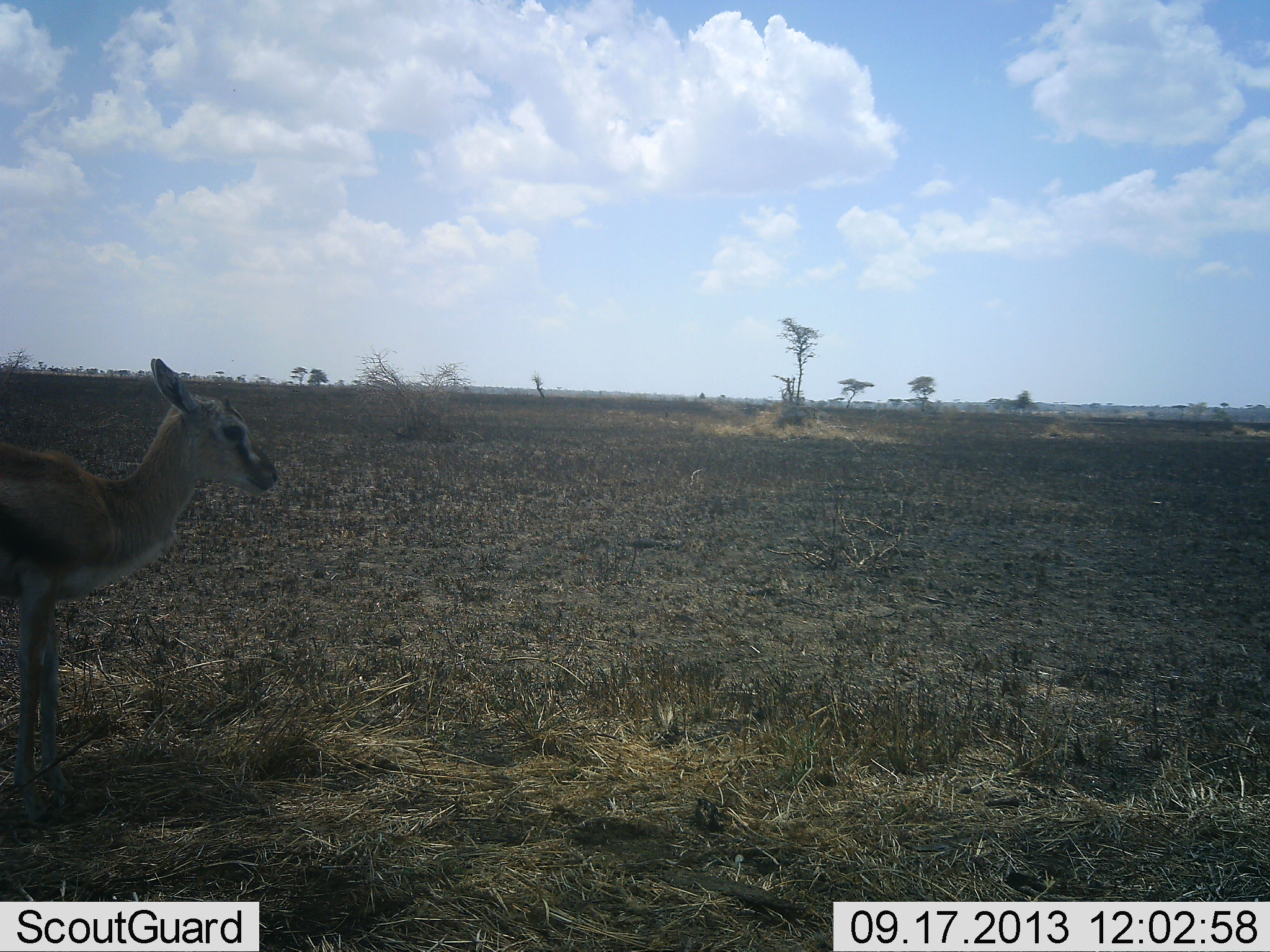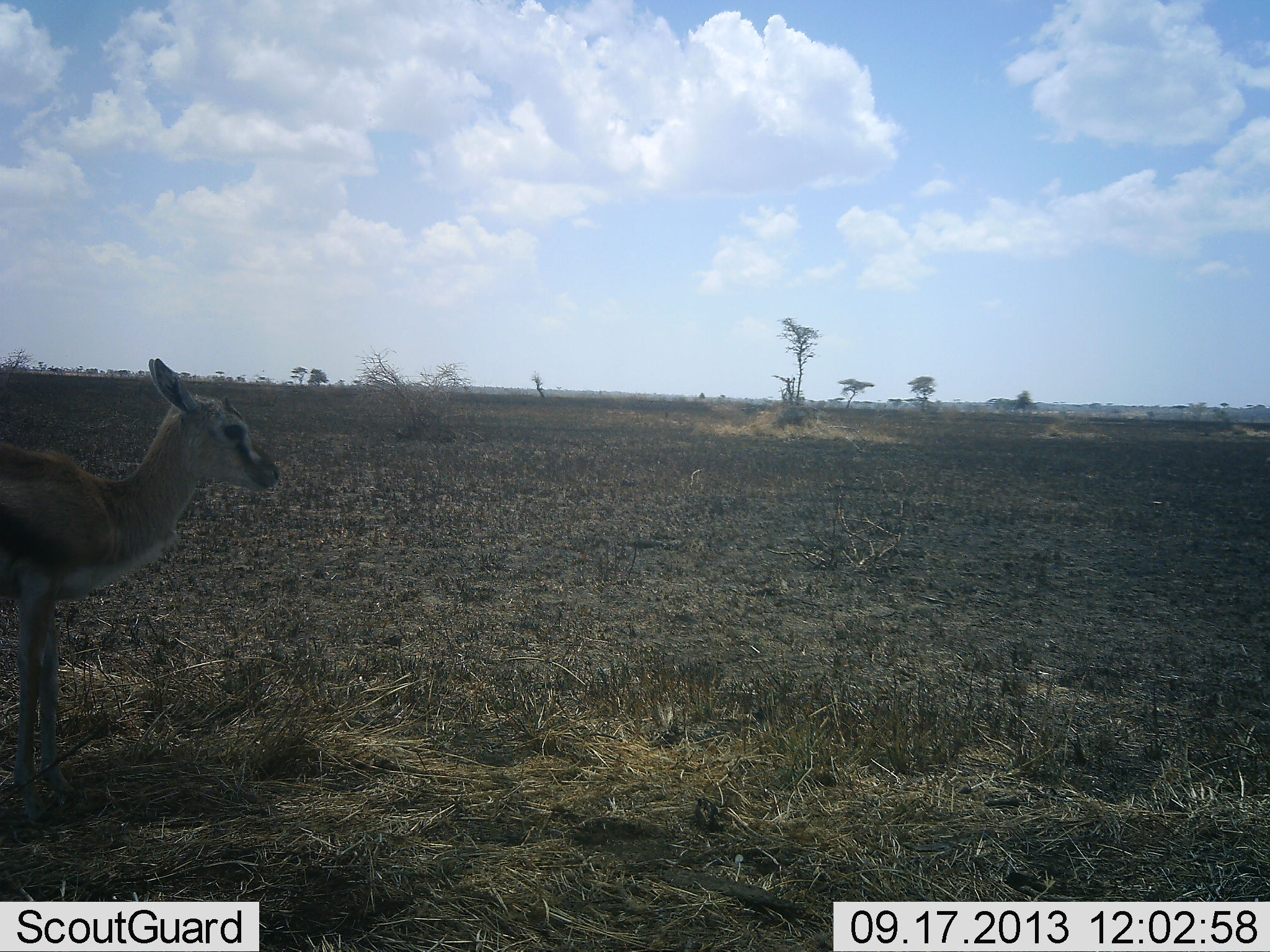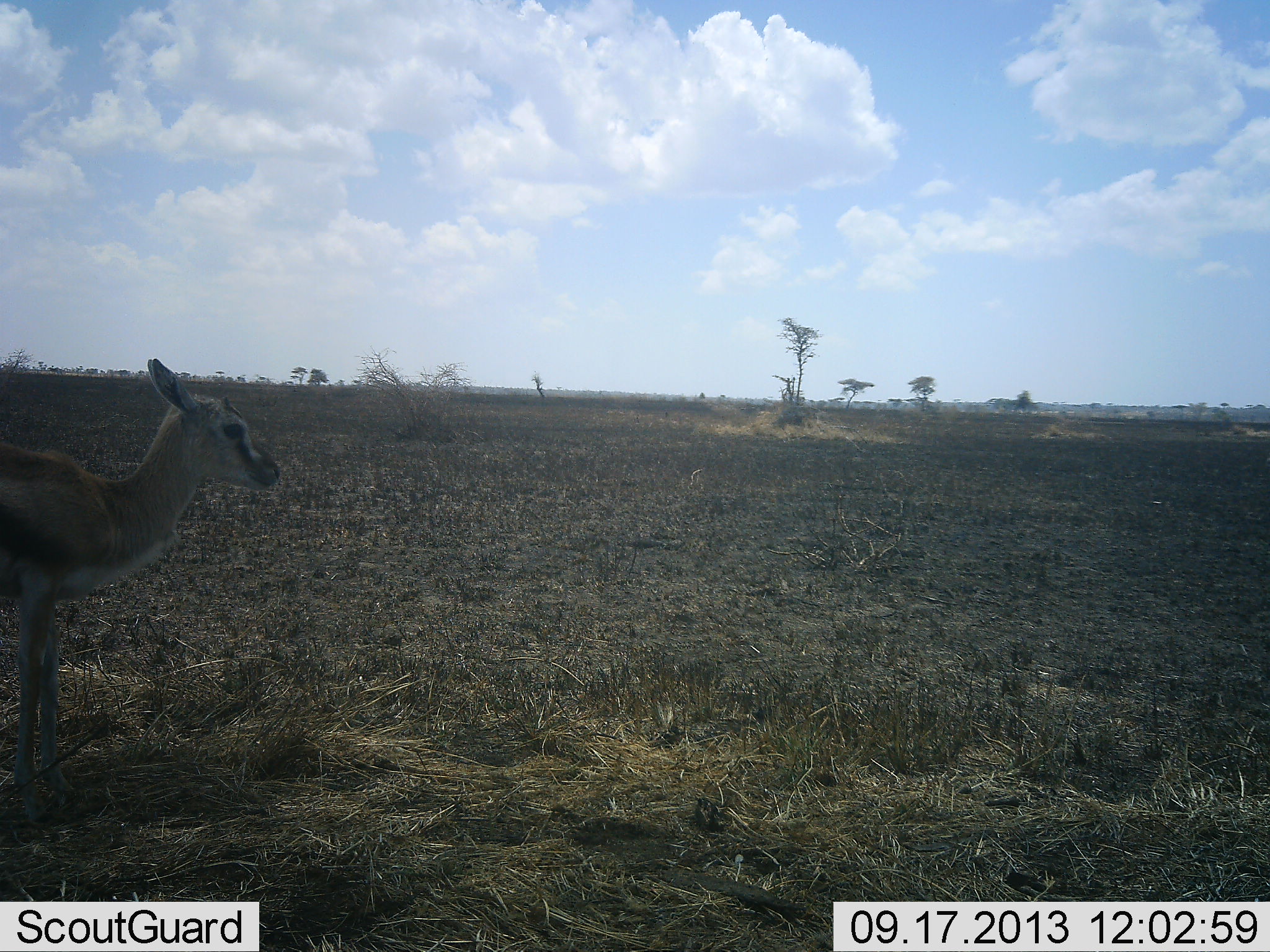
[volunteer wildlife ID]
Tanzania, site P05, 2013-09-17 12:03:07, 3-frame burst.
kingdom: Animalia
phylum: Chordata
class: Mammalia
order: Artiodactyla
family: Bovidae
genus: Eudorcas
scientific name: Eudorcas thomsonii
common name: thomson's gazelle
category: gazellethomsons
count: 1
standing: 90%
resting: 0%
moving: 0%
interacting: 0%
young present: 20%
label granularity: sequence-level